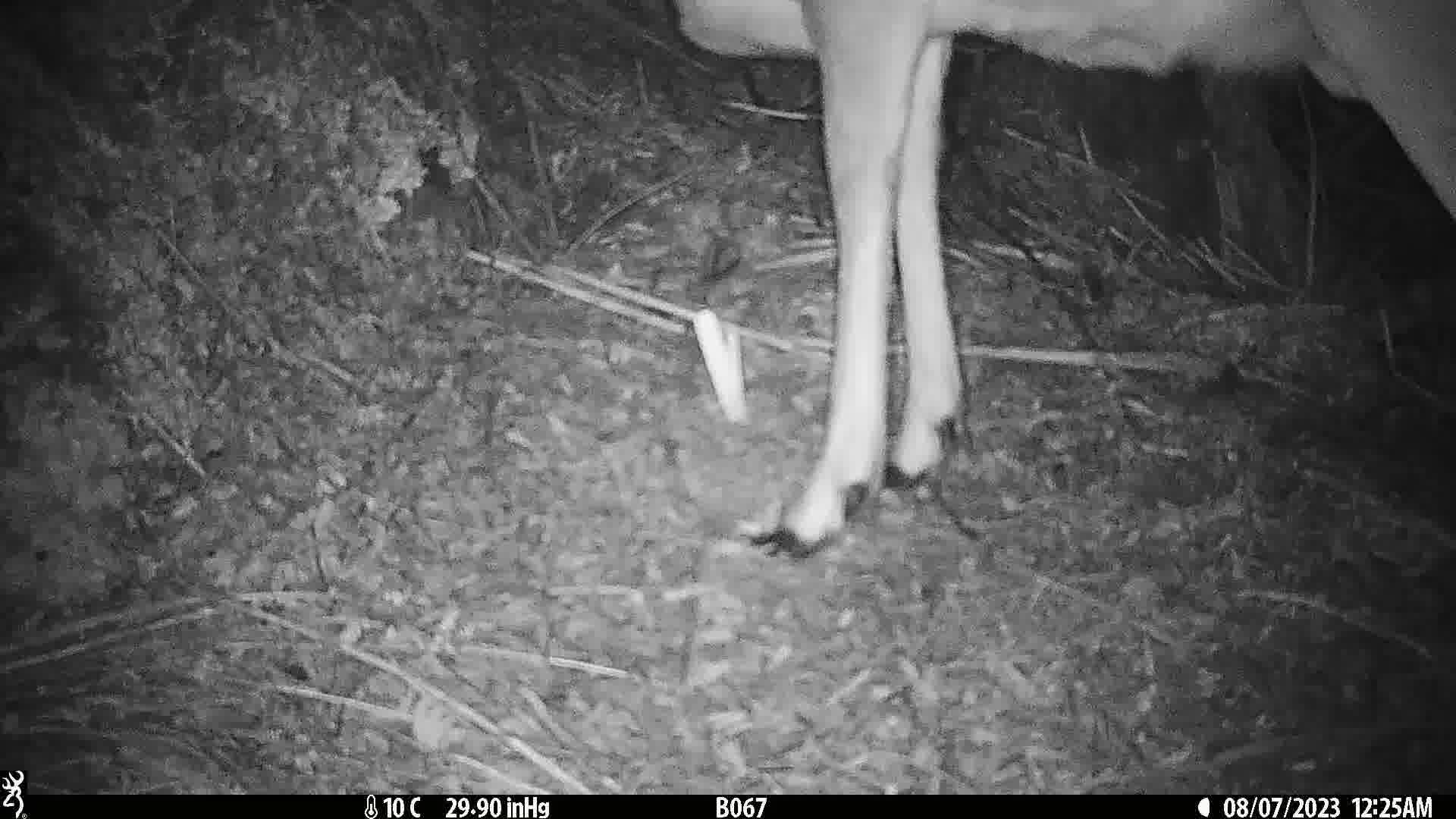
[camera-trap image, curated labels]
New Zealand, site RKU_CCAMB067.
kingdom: Animalia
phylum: Chordata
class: Mammalia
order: Artiodactyla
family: Cervidae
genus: Odocoileus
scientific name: Odocoileus virginianus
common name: white-tailed deer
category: white tailed deer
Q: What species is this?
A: White tailed deer (white-tailed deer) (Odocoileus virginianus).